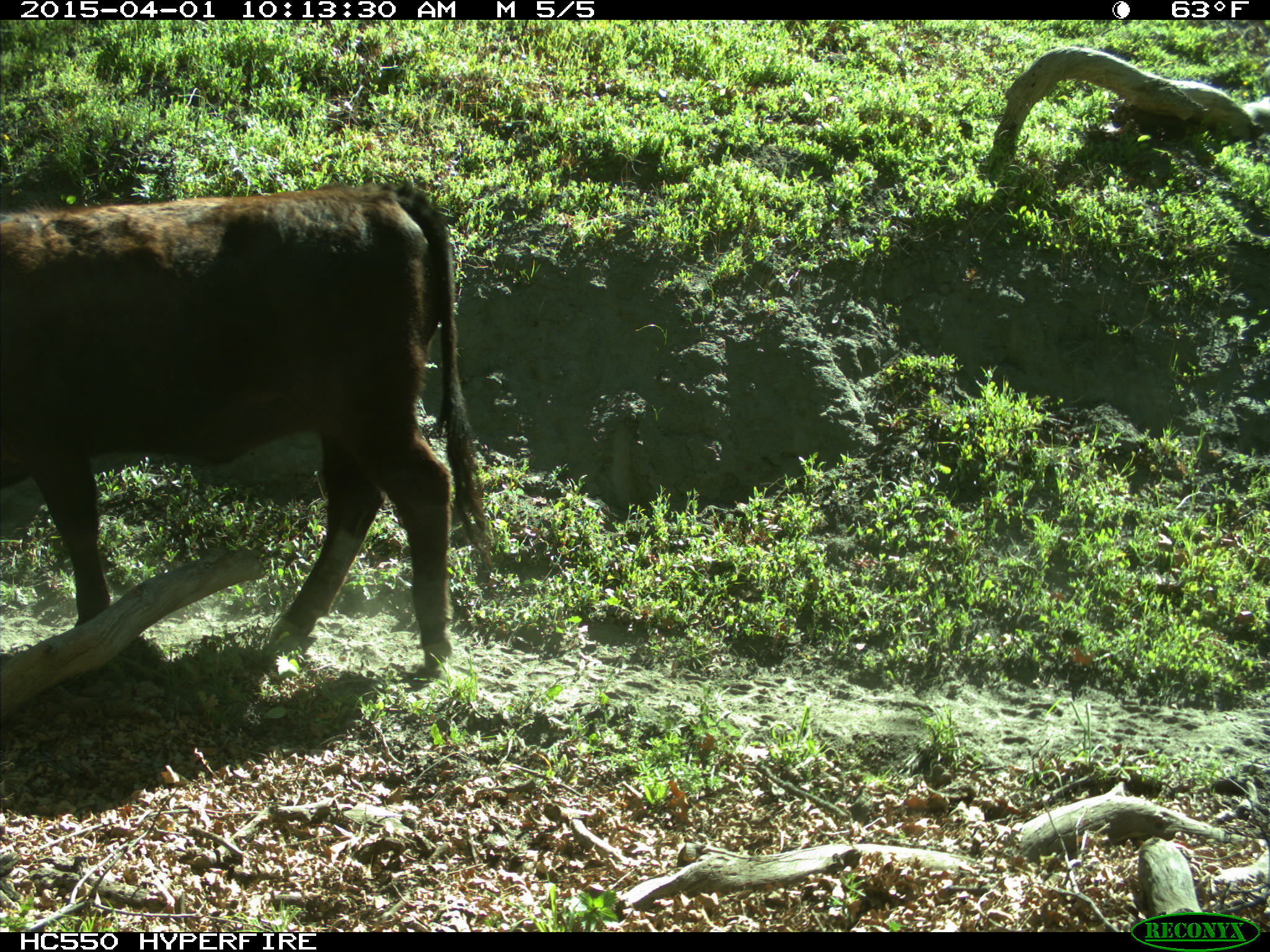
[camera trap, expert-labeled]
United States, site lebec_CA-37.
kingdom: Animalia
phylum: Chordata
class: Mammalia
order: Artiodactyla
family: Bovidae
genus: Bos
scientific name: Bos taurus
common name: domestic cow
Bos taurus (domestic cow).